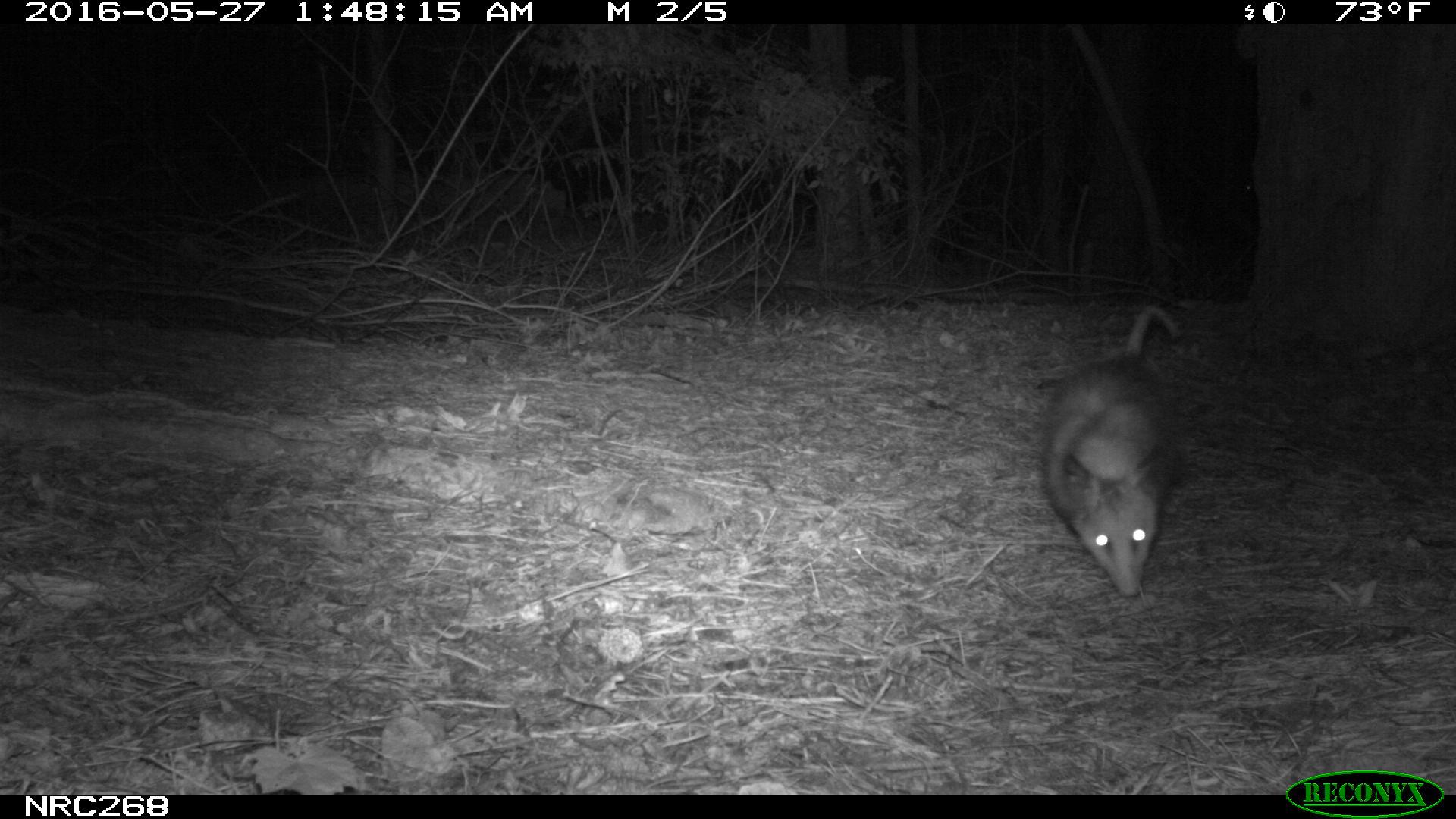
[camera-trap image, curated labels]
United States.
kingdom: Animalia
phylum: Chordata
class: Mammalia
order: Didelphimorphia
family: Didelphidae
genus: Didelphis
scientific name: Didelphis virginiana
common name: virginia opossum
Virginia Opossum (Didelphis virginiana).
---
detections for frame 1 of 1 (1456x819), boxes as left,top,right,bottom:
Virginia Opossum: 1026,293,1203,605